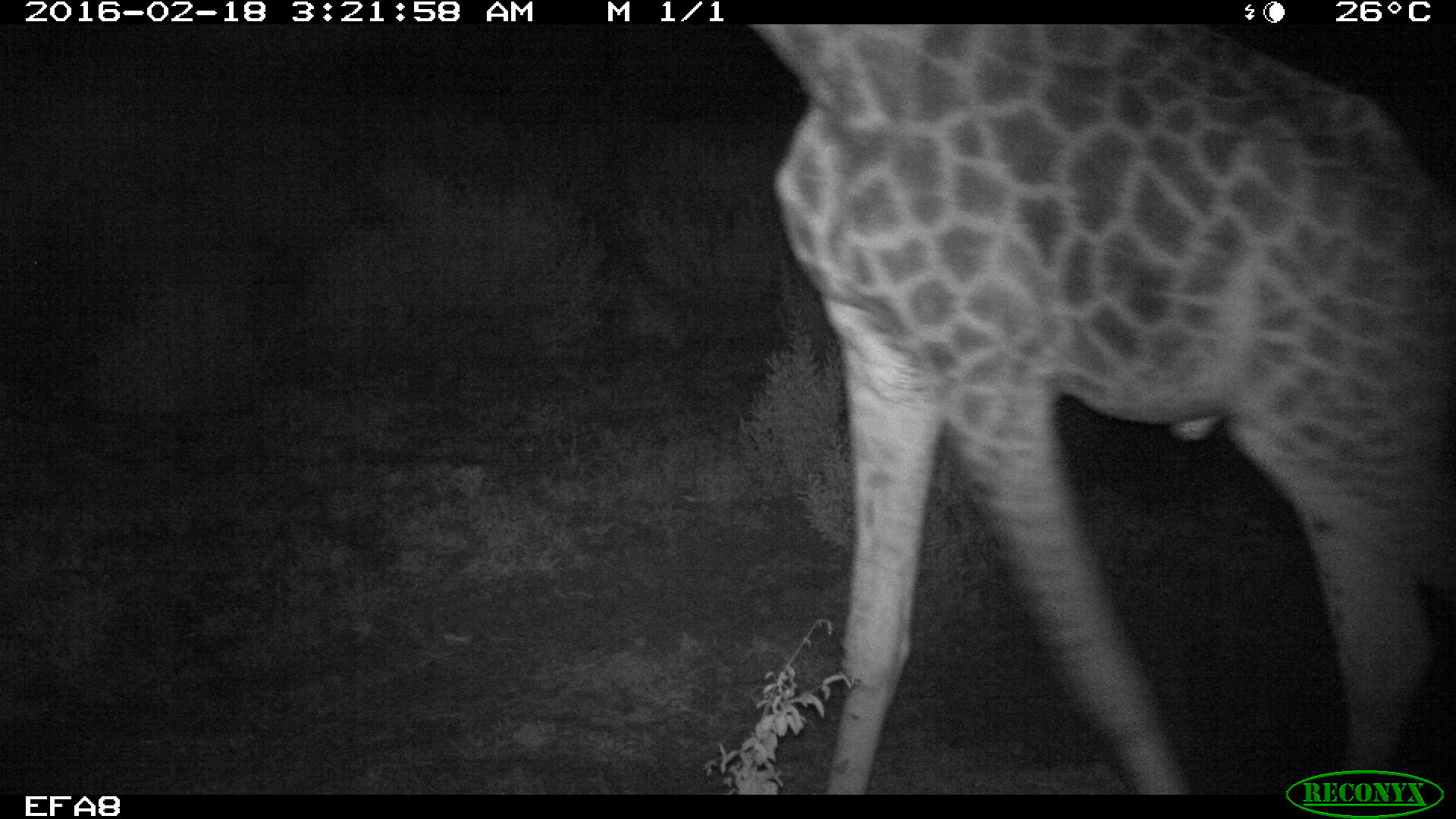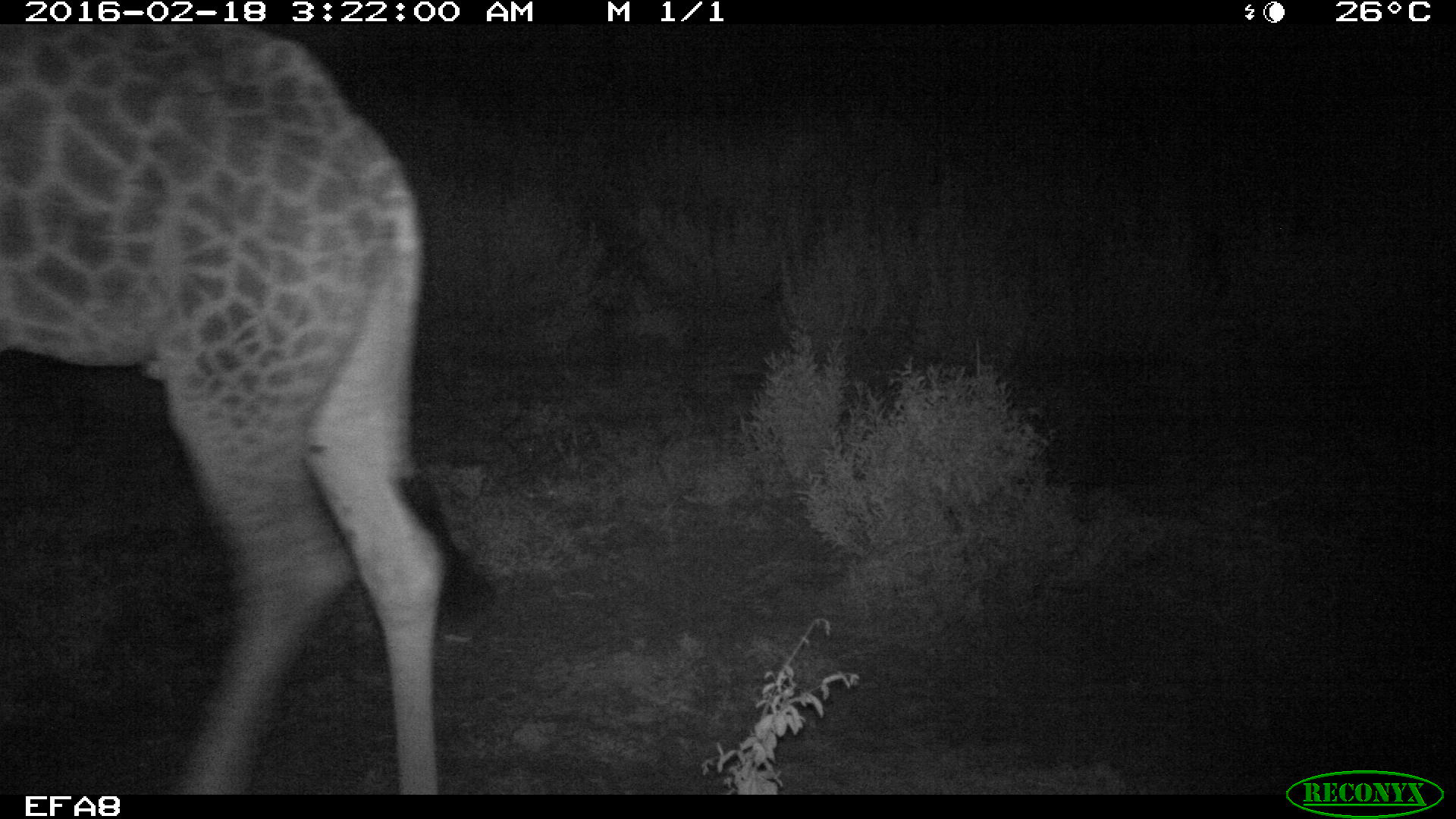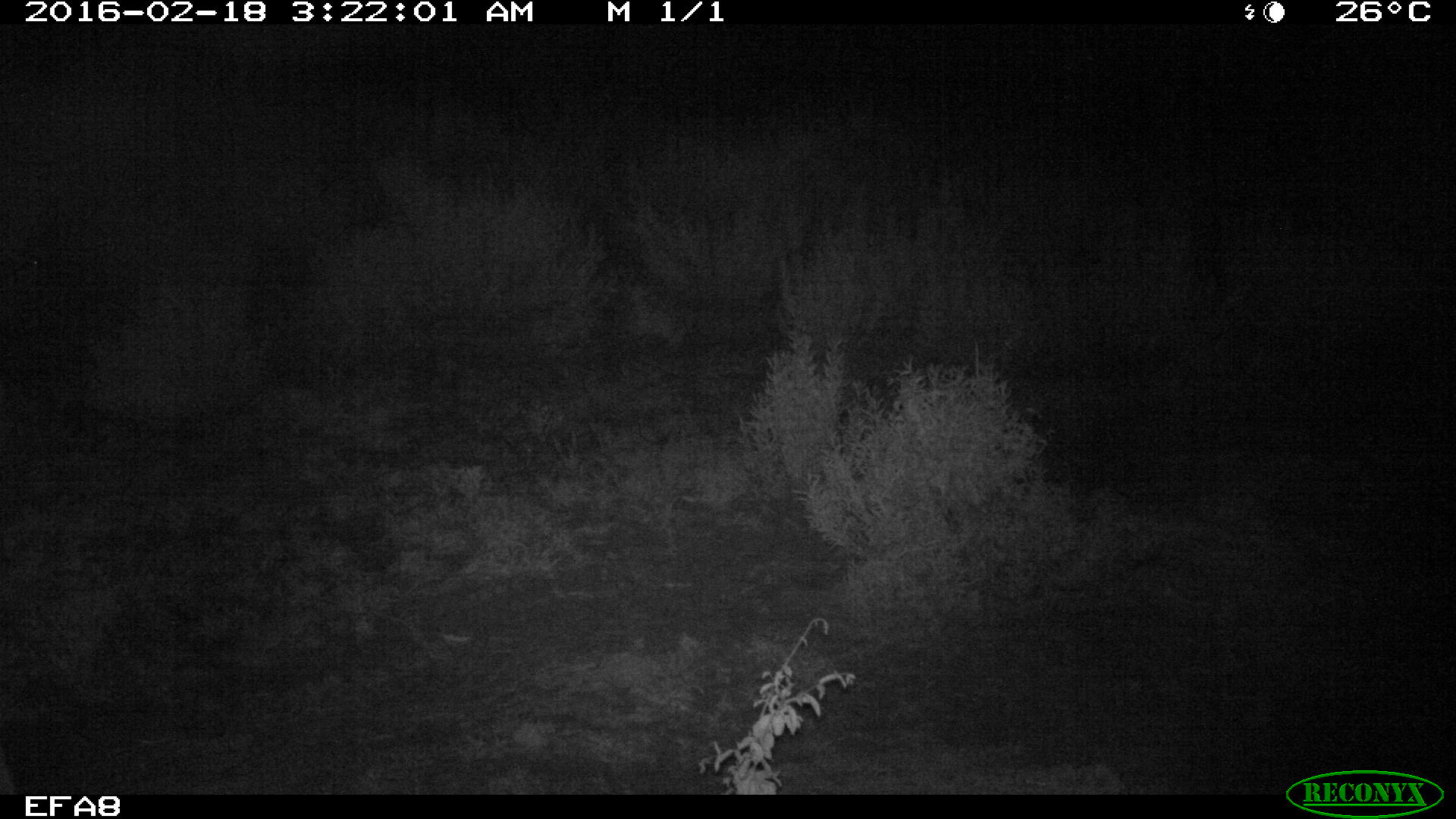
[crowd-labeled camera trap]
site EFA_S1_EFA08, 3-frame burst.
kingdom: Animalia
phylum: Chordata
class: Mammalia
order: Artiodactyla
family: Giraffidae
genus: Giraffa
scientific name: Giraffa camelopardalis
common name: giraffe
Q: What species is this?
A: Giraffe (Giraffa camelopardalis).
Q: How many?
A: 1.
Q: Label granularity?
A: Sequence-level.